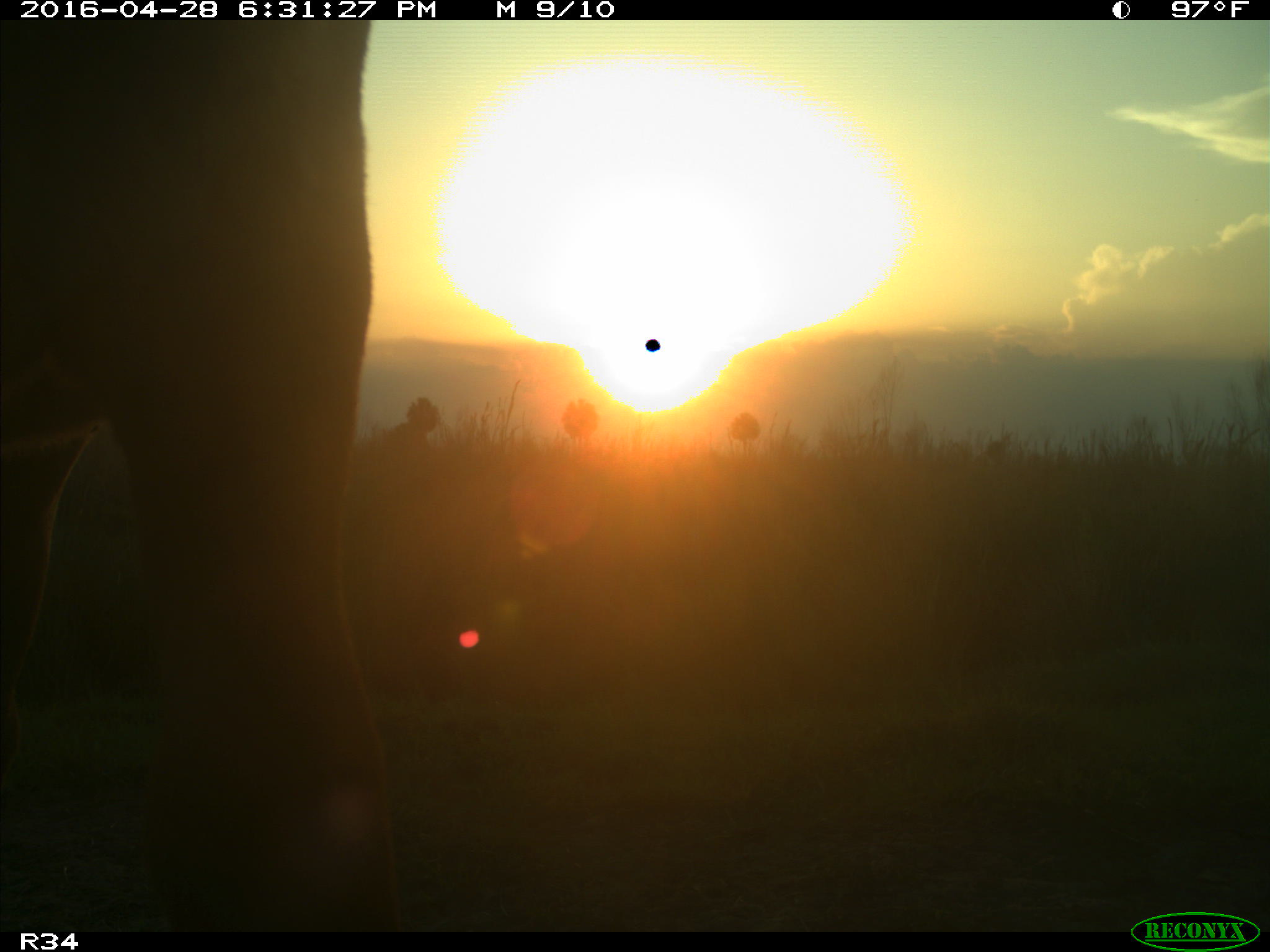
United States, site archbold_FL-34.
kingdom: Animalia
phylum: Chordata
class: Mammalia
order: Artiodactyla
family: Bovidae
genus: Bos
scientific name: Bos taurus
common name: domestic cow